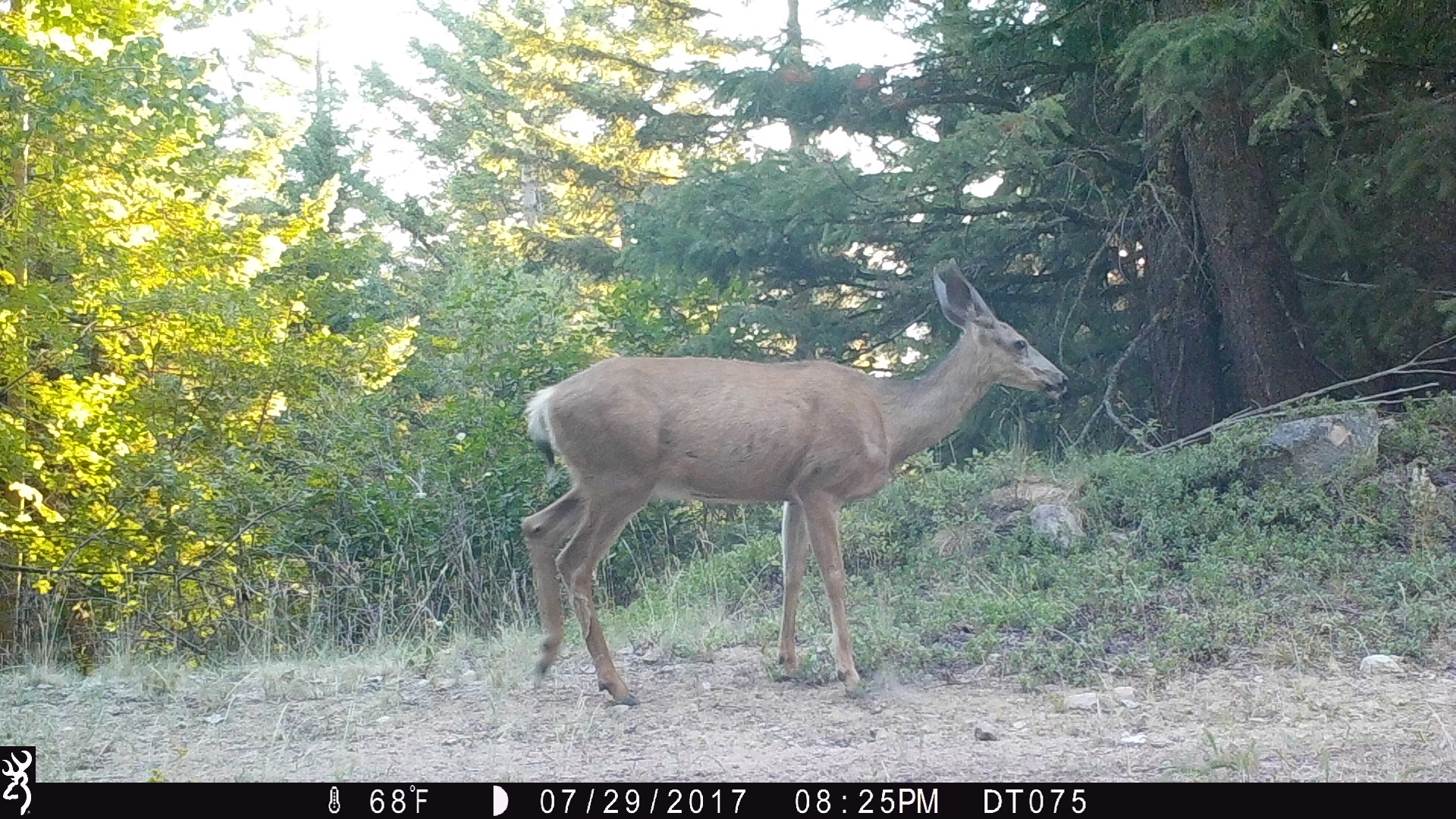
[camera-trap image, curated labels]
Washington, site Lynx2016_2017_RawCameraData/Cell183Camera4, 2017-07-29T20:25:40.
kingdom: Animalia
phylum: Chordata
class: Mammalia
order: Artiodactyla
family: Cervidae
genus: Odocoileus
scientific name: Odocoileus hemionus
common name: mule deer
Odocoileus hemionus (mule deer). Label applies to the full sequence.